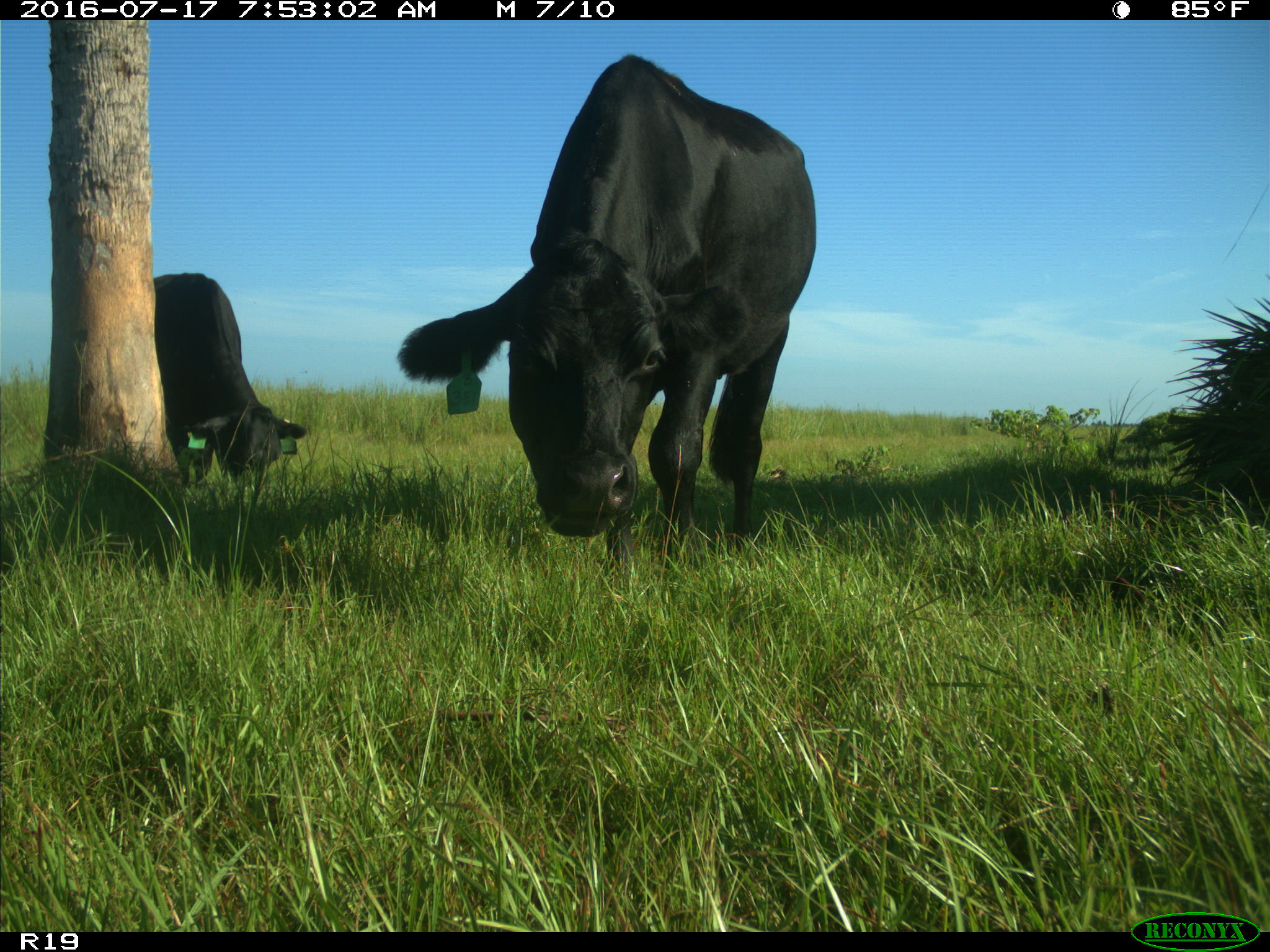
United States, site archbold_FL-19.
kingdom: Animalia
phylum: Chordata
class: Mammalia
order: Artiodactyla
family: Bovidae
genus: Bos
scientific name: Bos taurus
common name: domestic cow